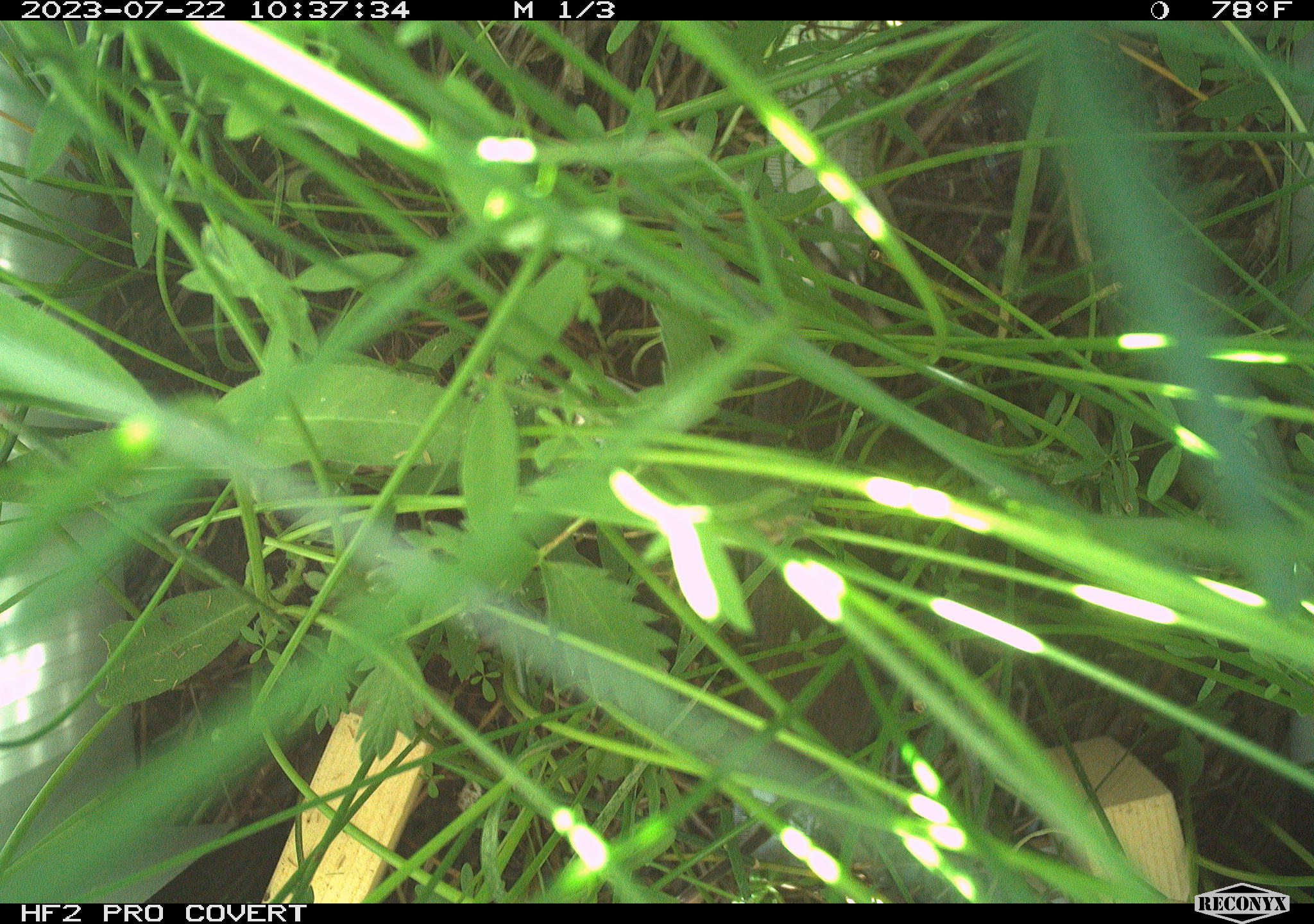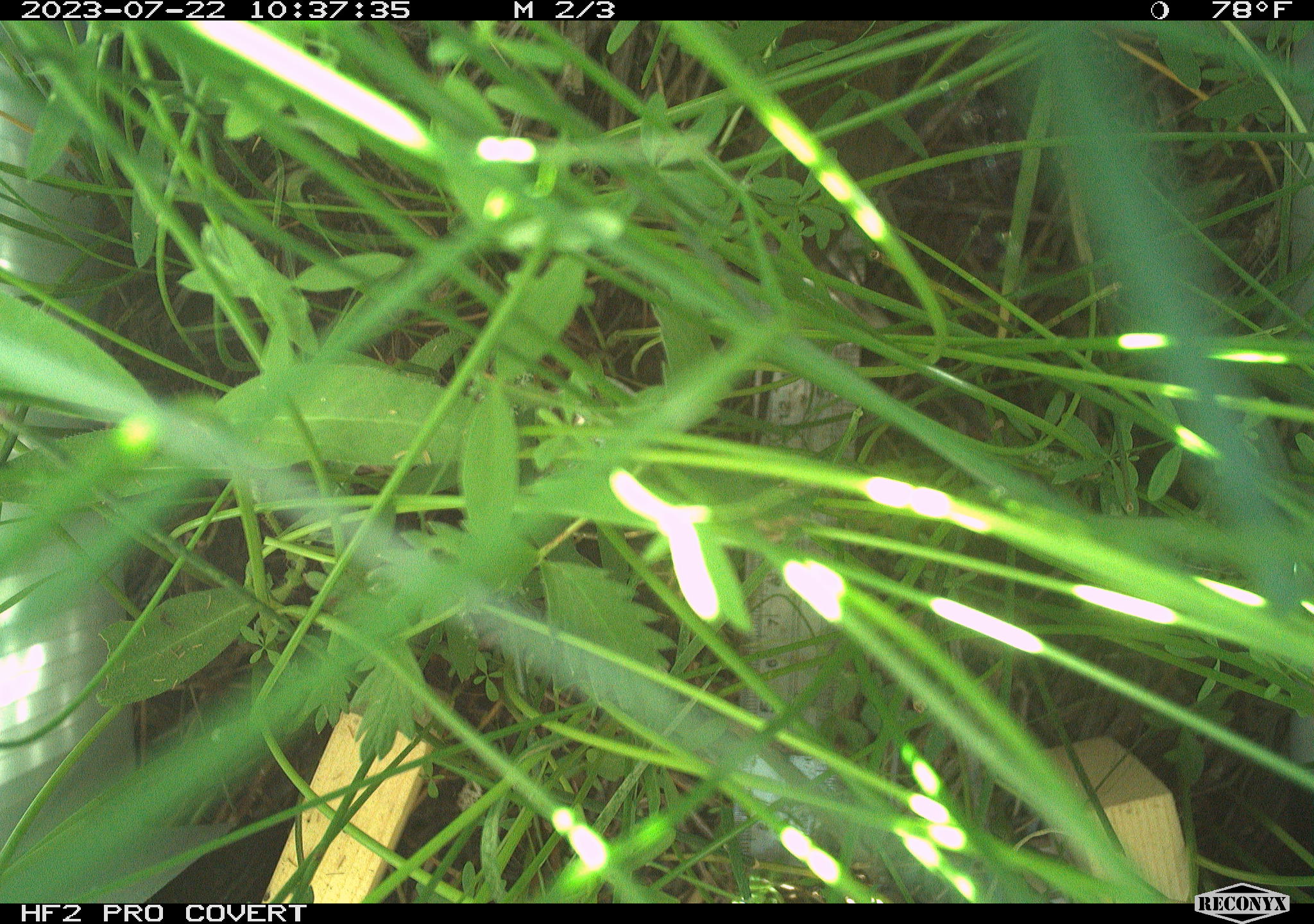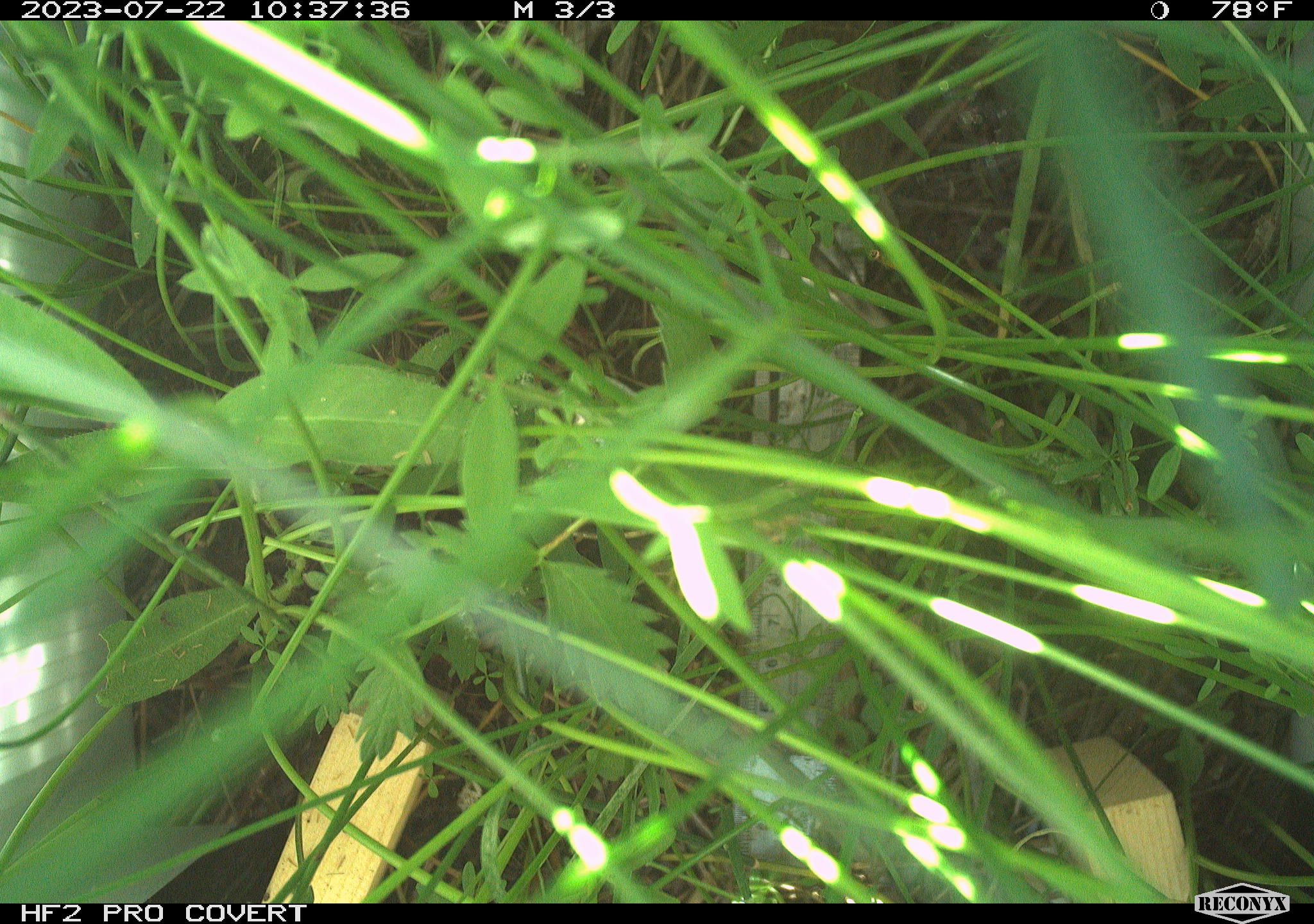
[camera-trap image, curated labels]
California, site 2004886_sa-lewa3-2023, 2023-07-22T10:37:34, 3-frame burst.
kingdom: Animalia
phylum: Chordata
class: Mammalia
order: Rodentia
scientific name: Rodentia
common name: rodent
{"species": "rodent (Rodentia)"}